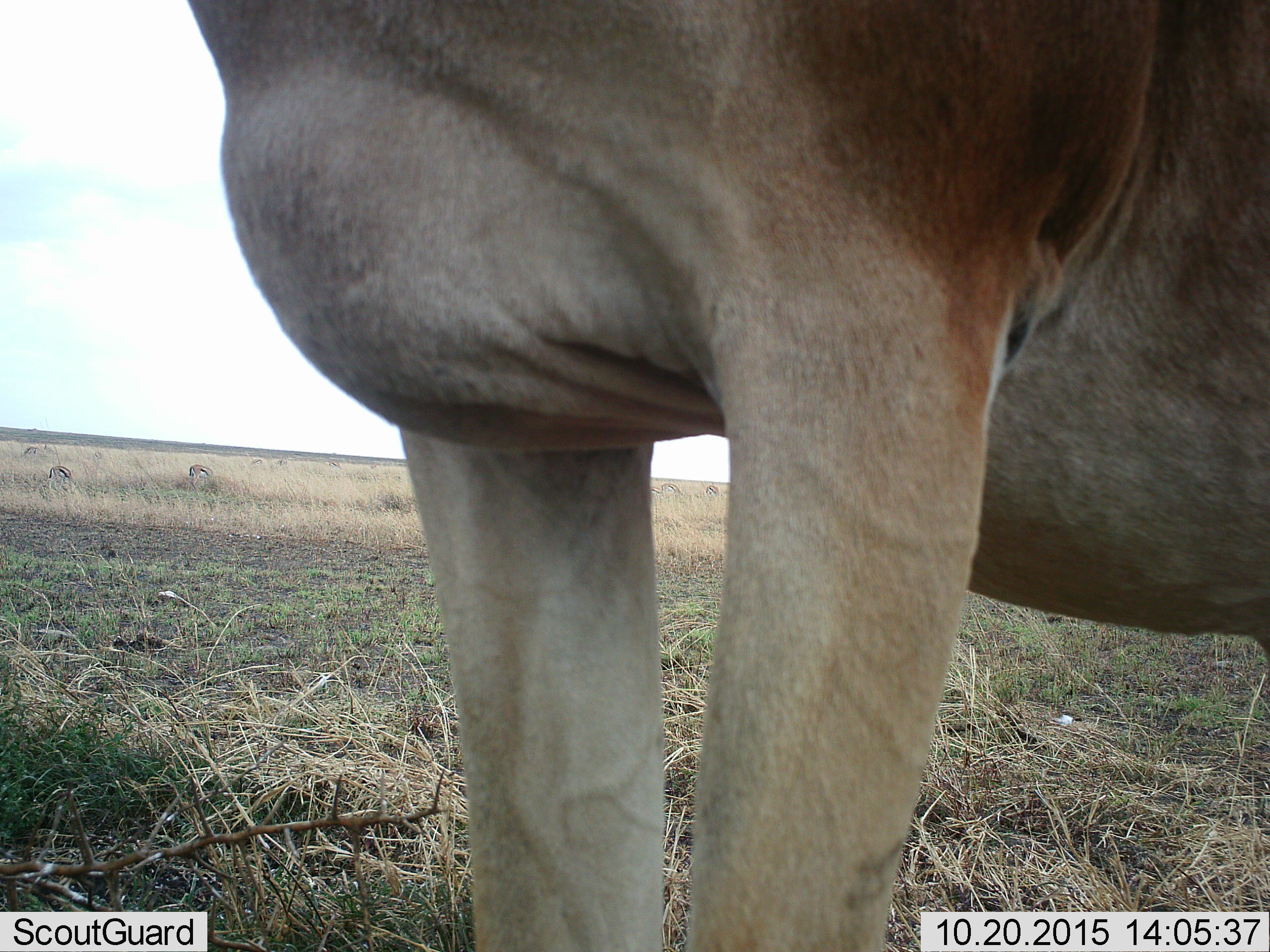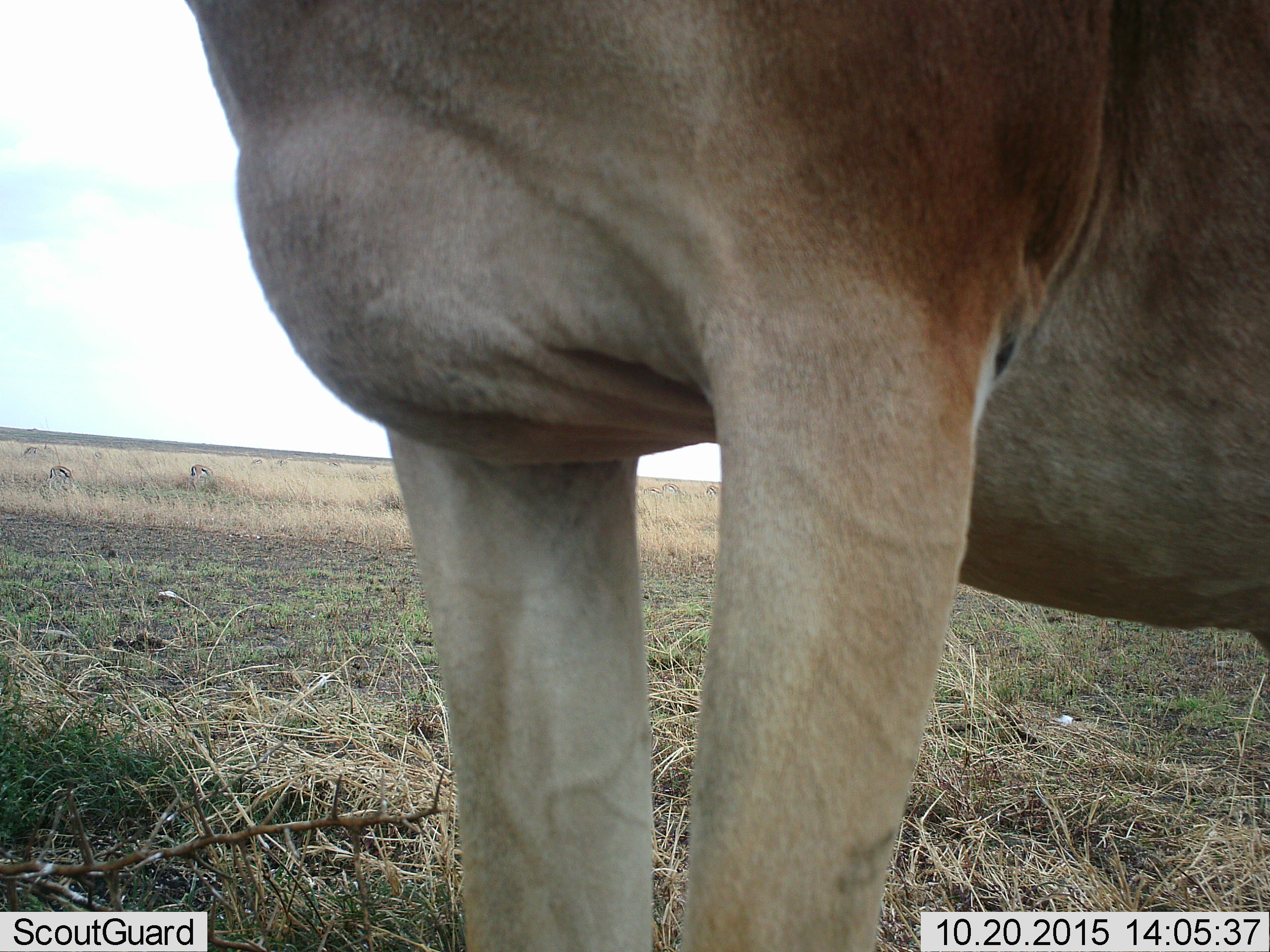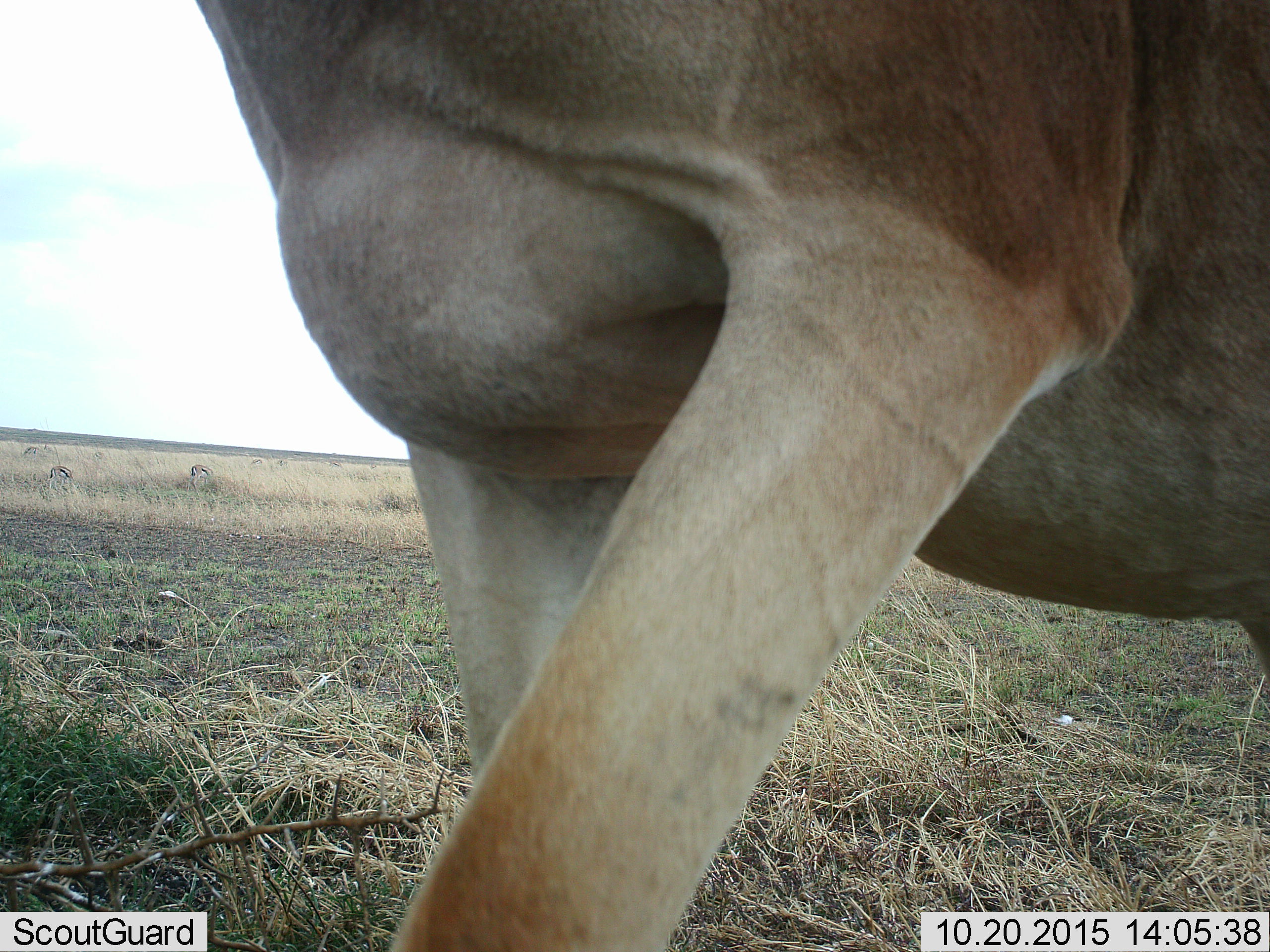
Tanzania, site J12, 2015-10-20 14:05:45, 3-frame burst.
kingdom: Animalia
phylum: Chordata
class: Mammalia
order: Artiodactyla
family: Bovidae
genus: Eudorcas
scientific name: Eudorcas thomsonii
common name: thomson's gazelle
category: gazellethomsons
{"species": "gazellethomsons (thomson's gazelle) (Eudorcas thomsonii)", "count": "10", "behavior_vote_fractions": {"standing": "50%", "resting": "0%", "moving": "0%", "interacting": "0%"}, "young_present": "0%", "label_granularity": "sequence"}